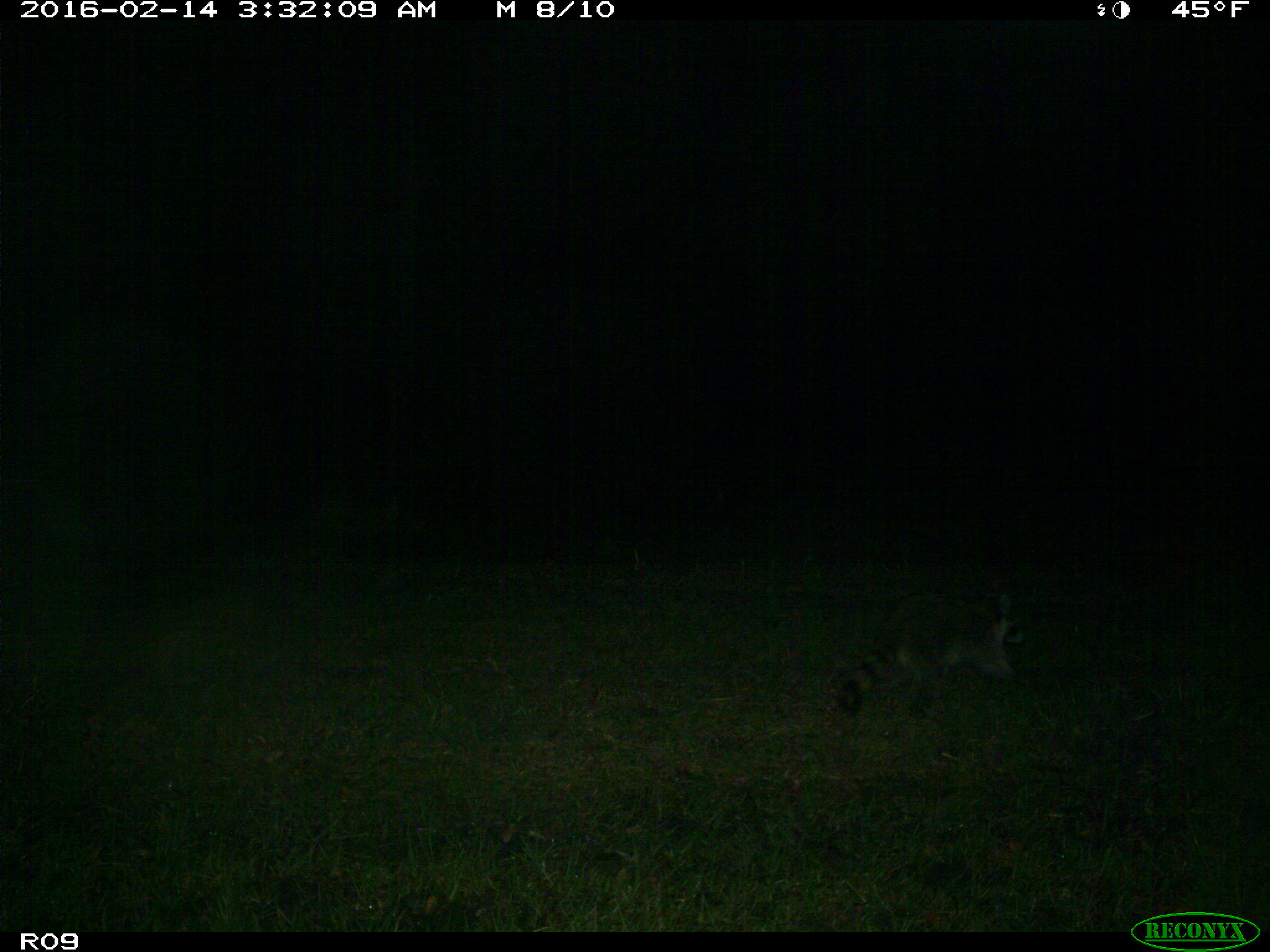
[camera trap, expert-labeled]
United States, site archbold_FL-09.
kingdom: Animalia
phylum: Chordata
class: Mammalia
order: Carnivora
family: Procyonidae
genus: Procyon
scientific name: Procyon lotor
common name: common raccoon